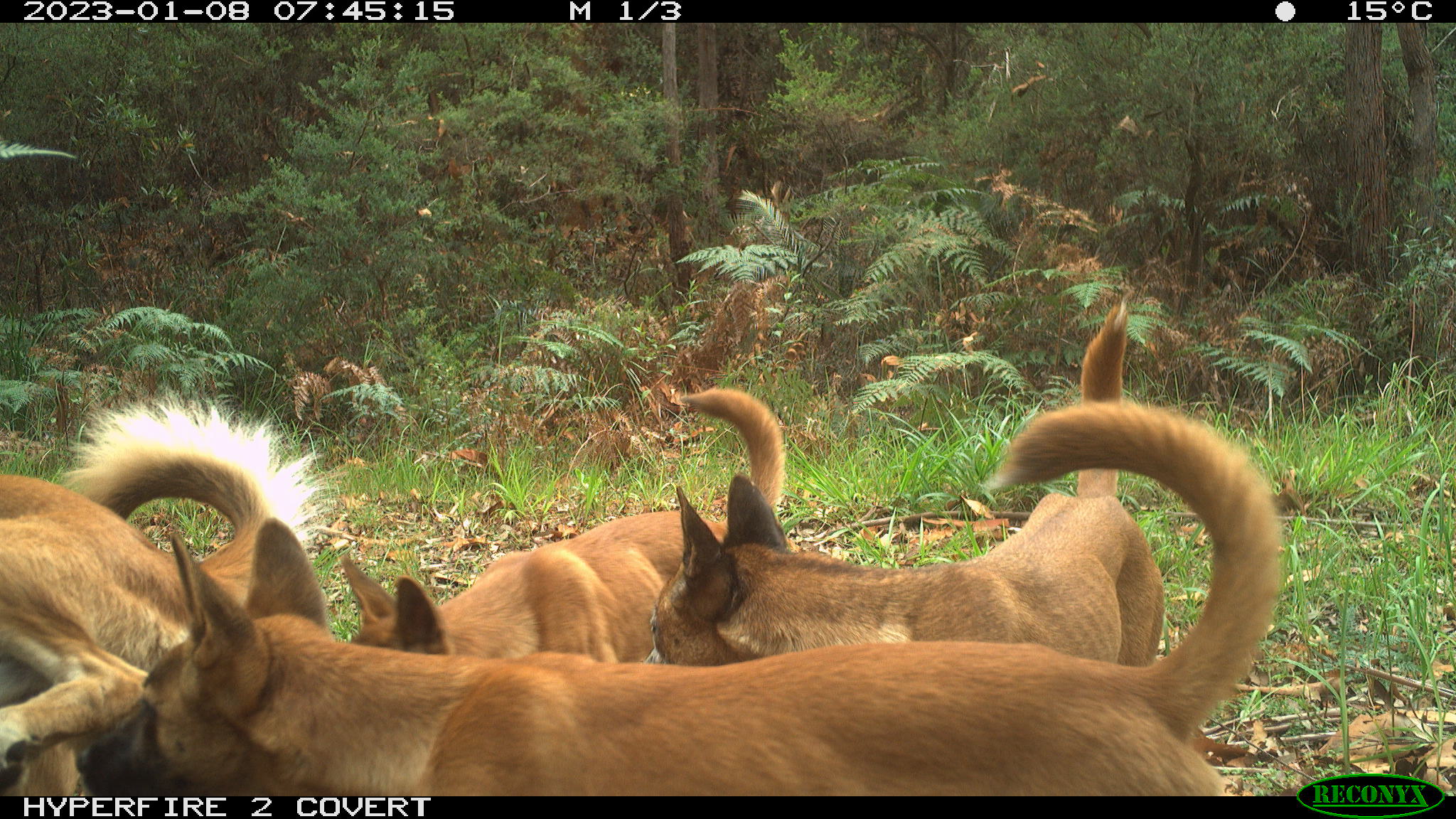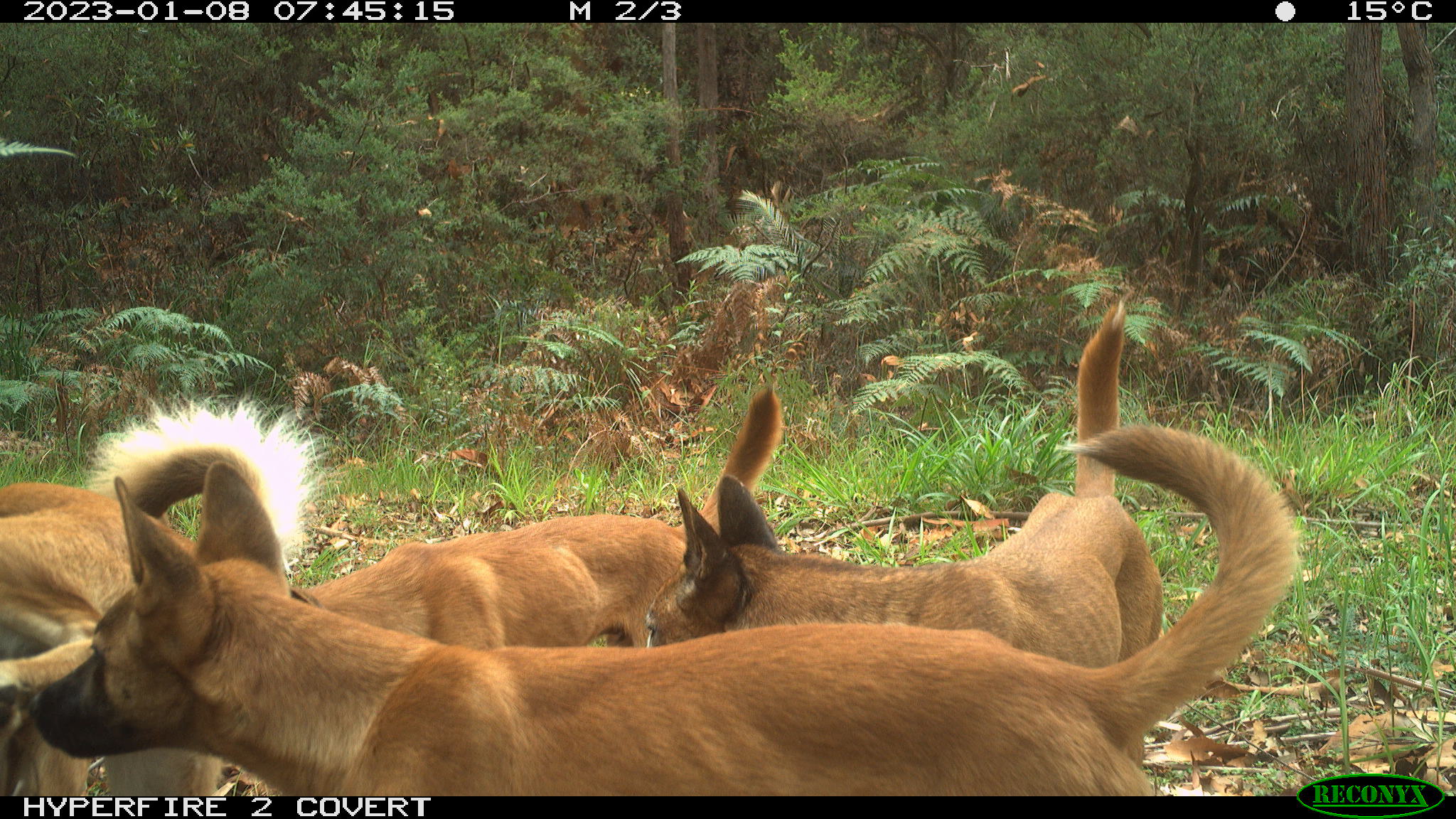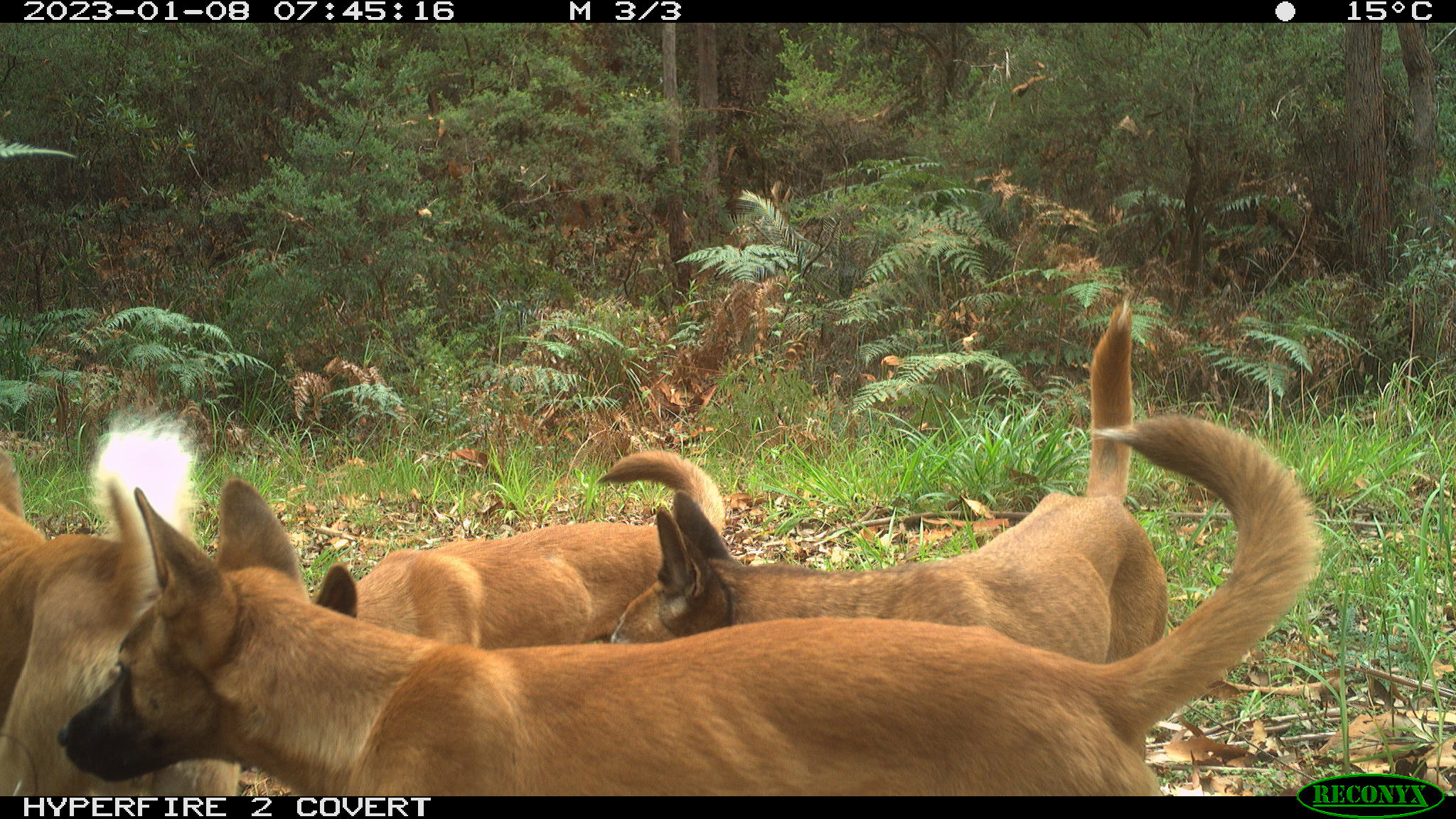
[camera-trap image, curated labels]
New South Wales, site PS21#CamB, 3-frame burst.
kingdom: Animalia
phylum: Chordata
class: Mammalia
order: Carnivora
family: Canidae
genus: Canis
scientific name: Canis familiaris dingo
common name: dingo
Dingo (Canis familiaris dingo).